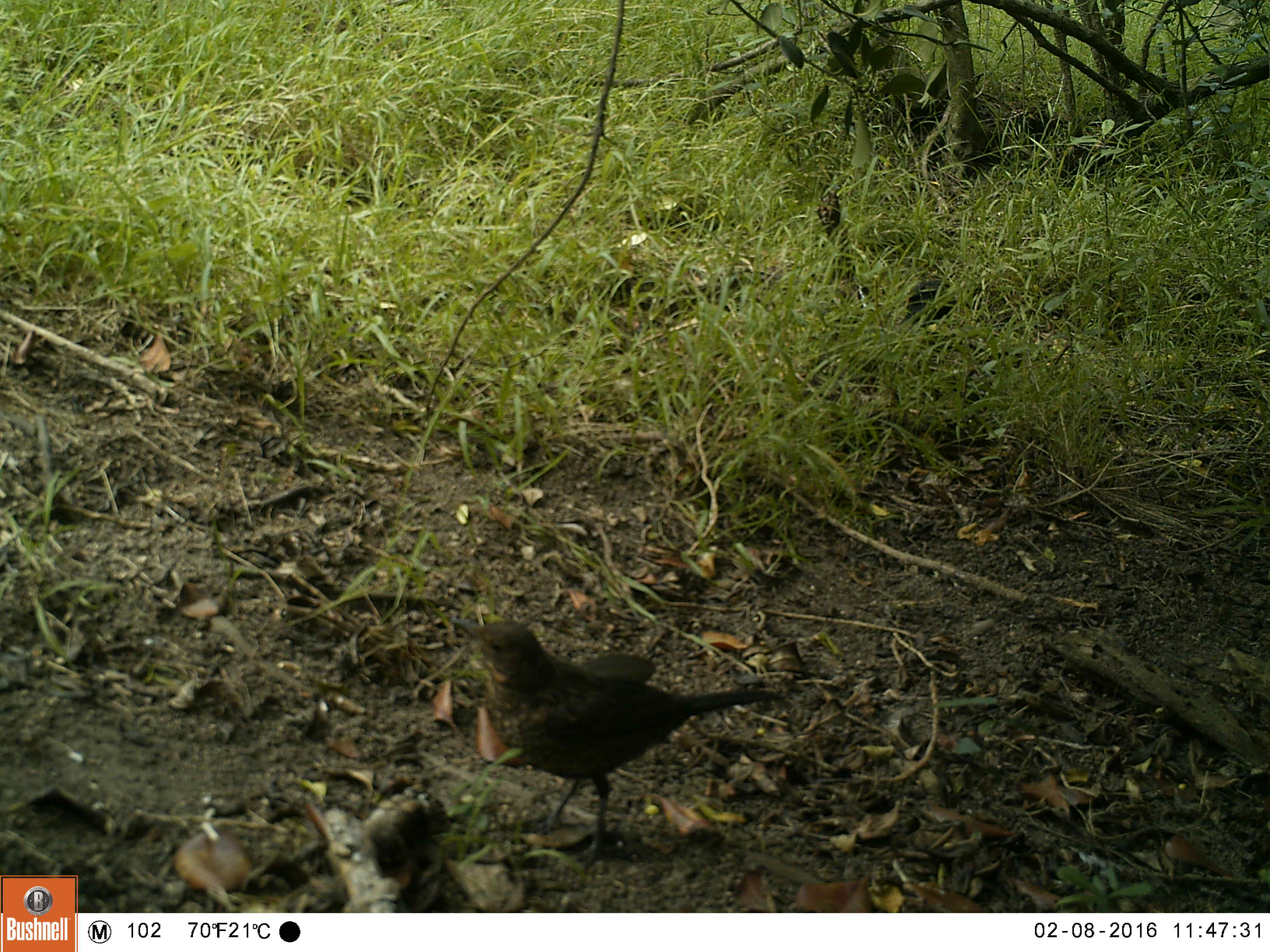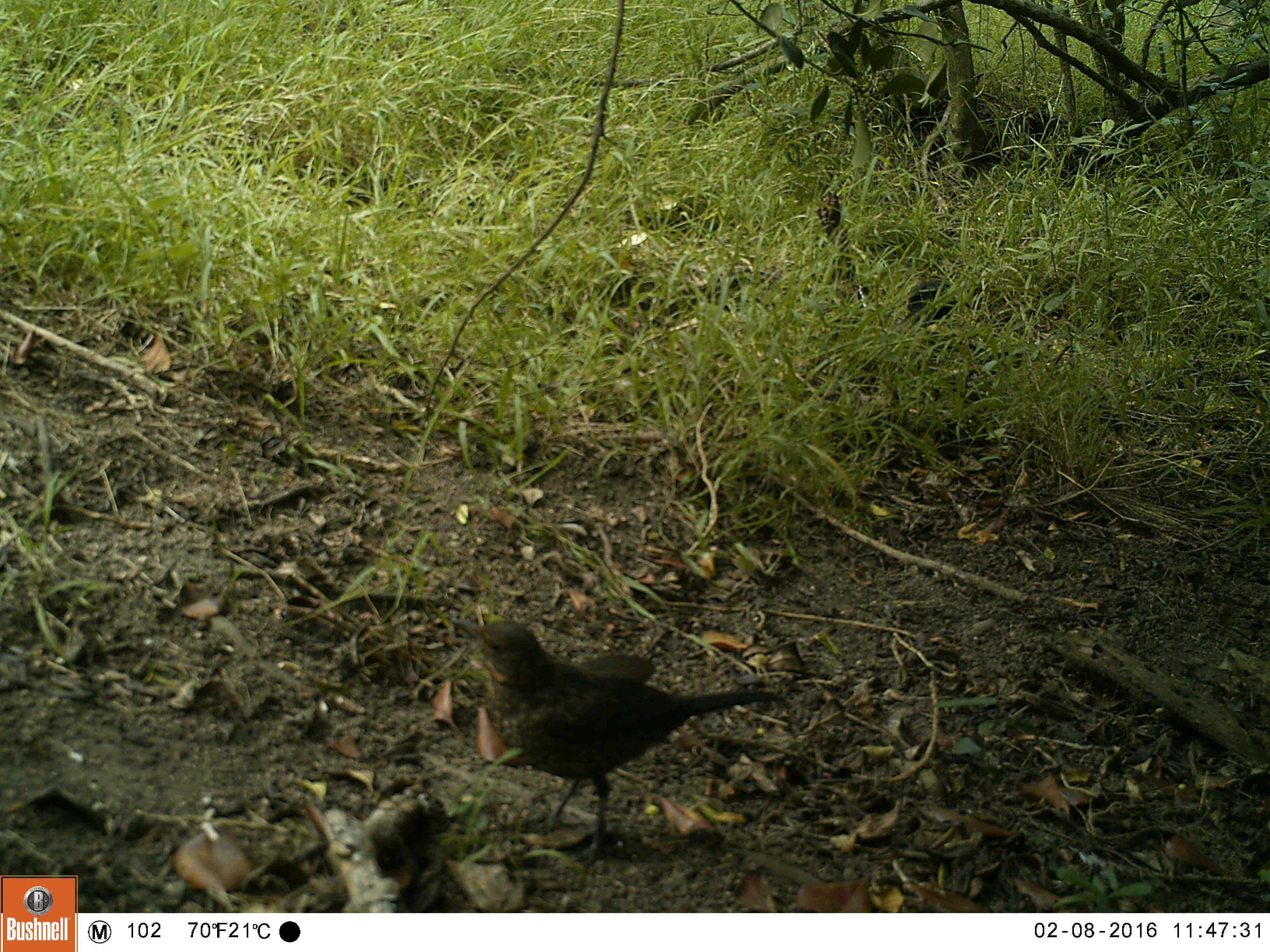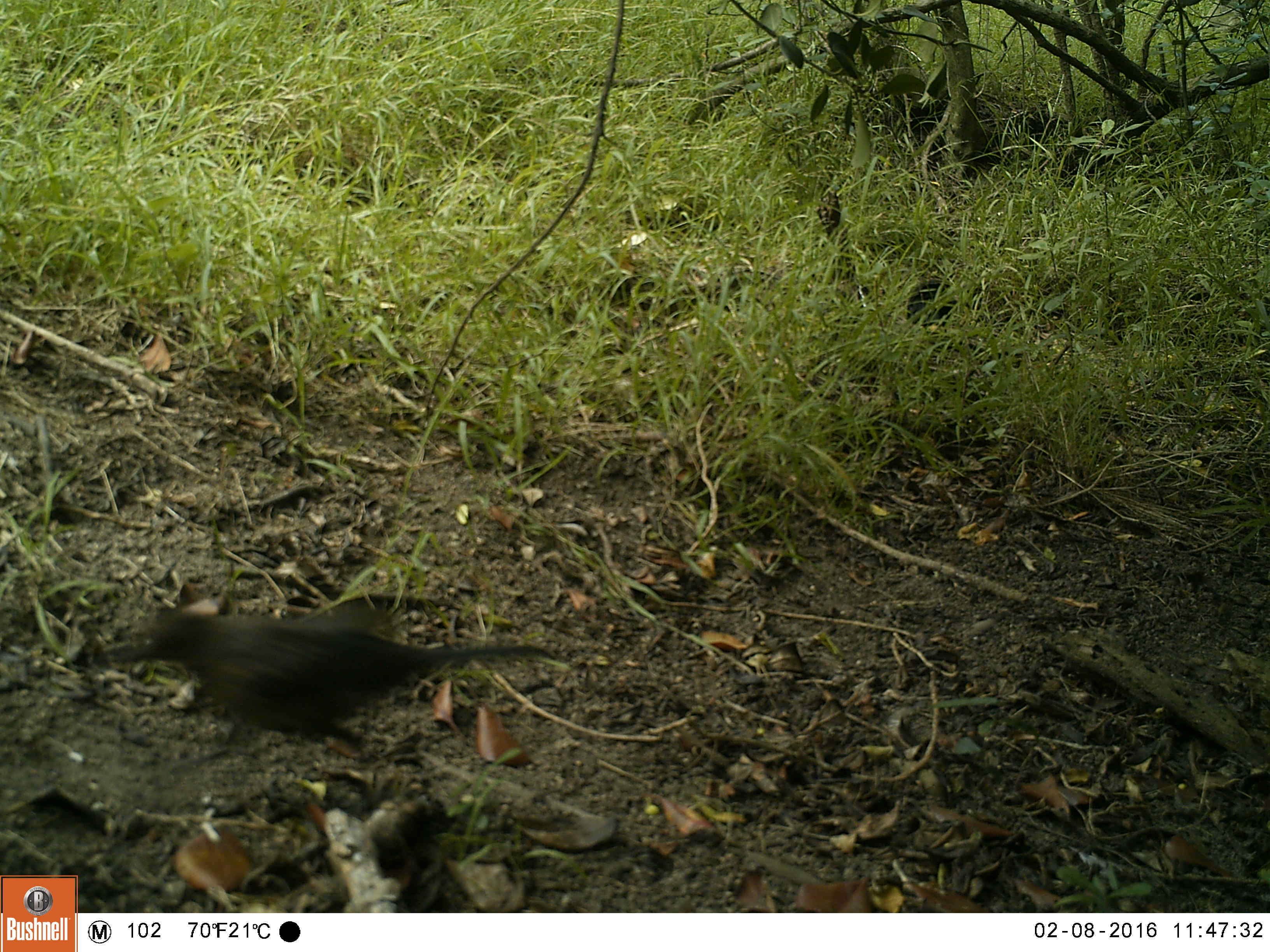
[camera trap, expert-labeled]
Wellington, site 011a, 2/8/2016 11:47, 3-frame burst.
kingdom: Animalia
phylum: Chordata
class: Aves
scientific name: Aves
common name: bird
Bird (Aves).